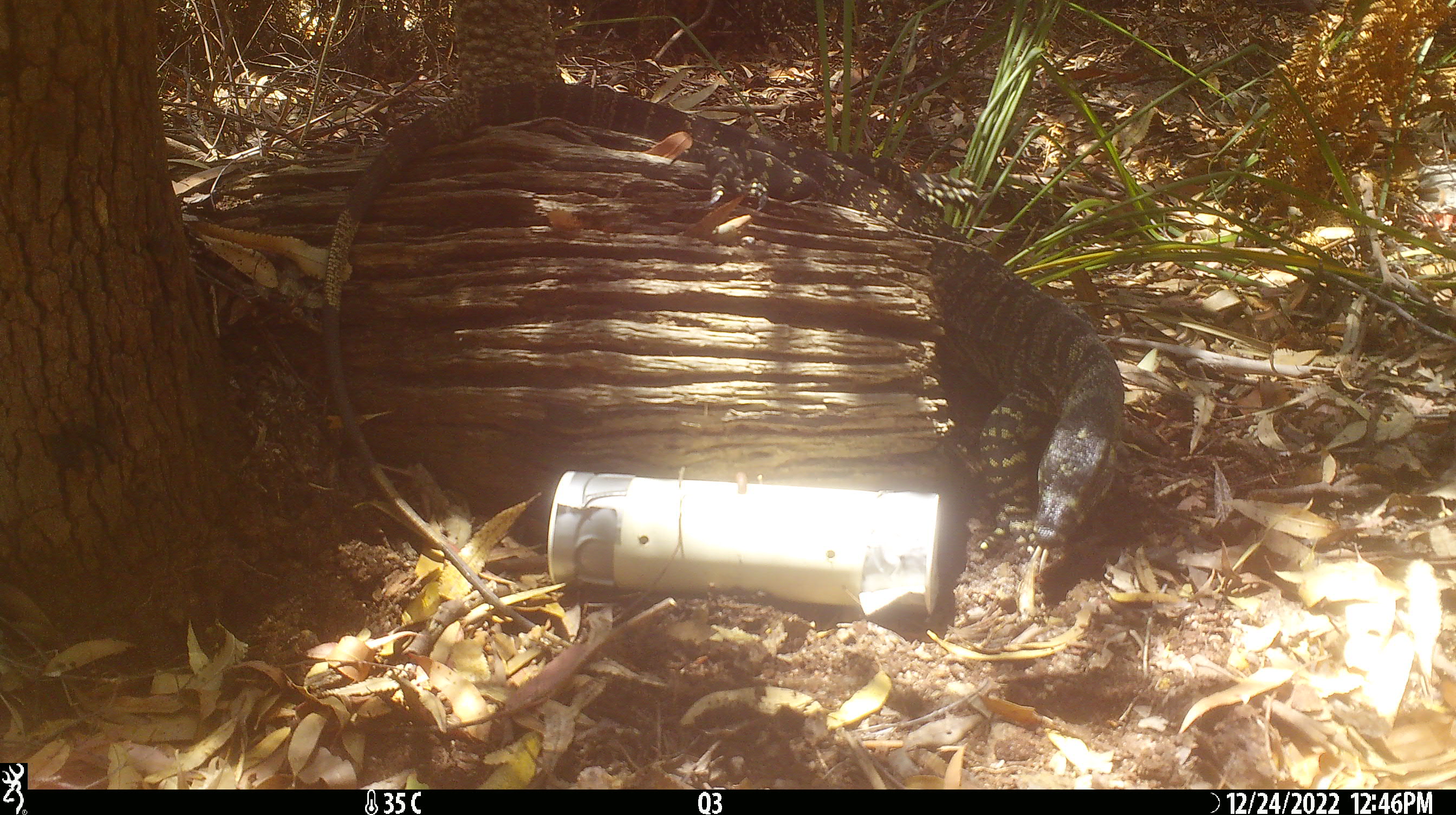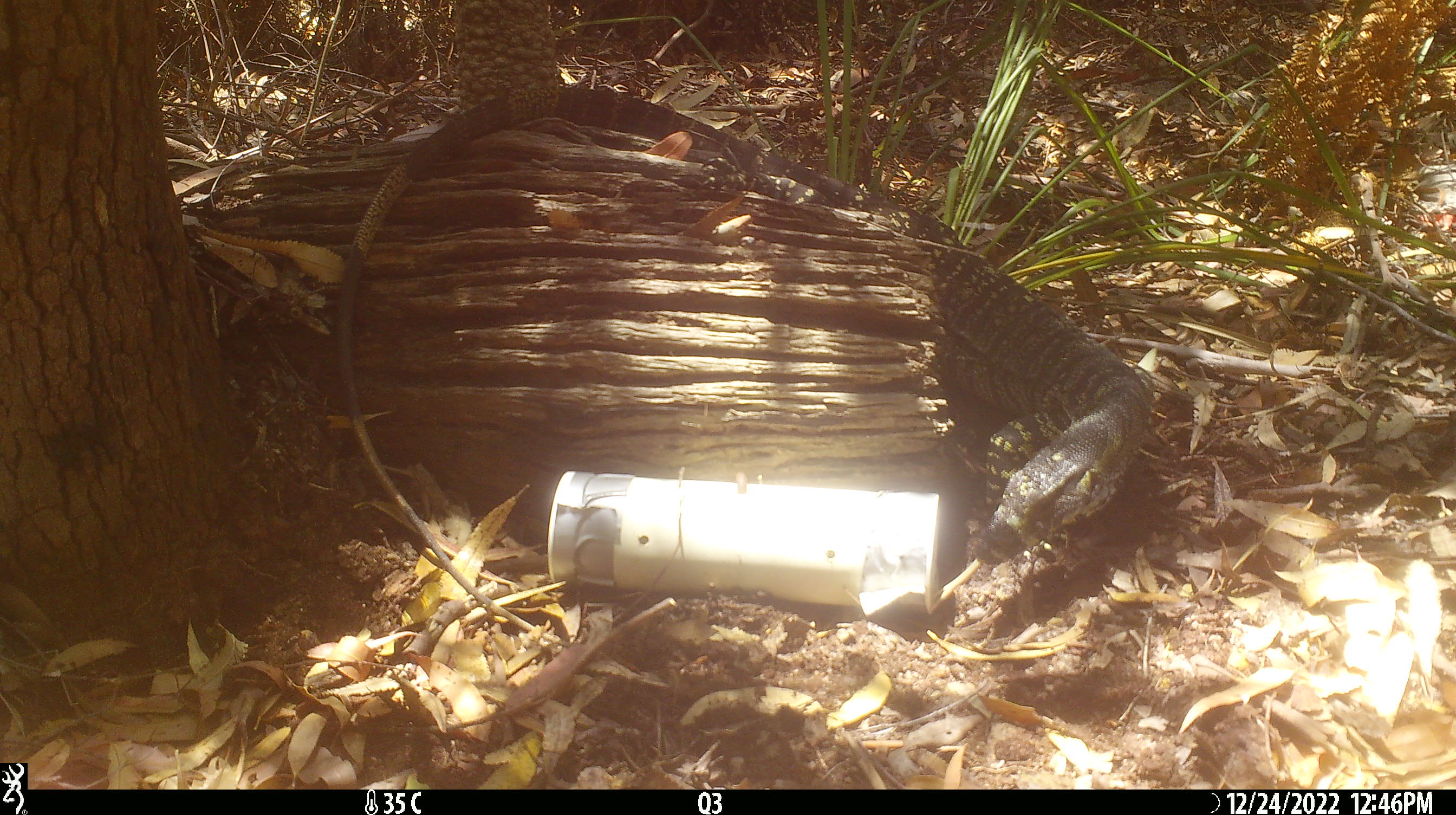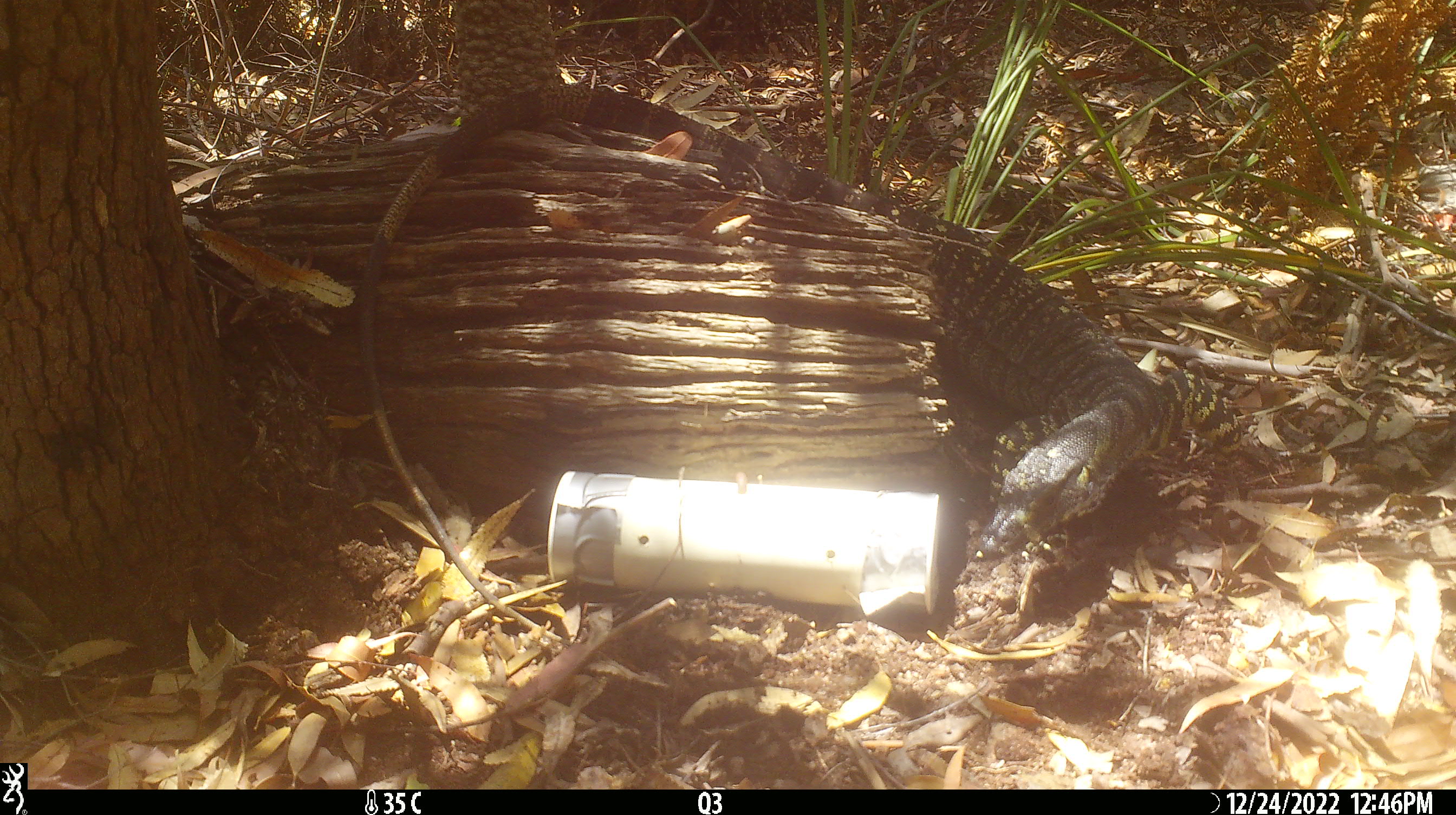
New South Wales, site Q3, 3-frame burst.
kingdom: Animalia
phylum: Chordata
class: Reptilia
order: Squamata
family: Varanidae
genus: Varanus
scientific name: Varanus varius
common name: lace monitor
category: goanna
Goanna (lace monitor) (Varanus varius).